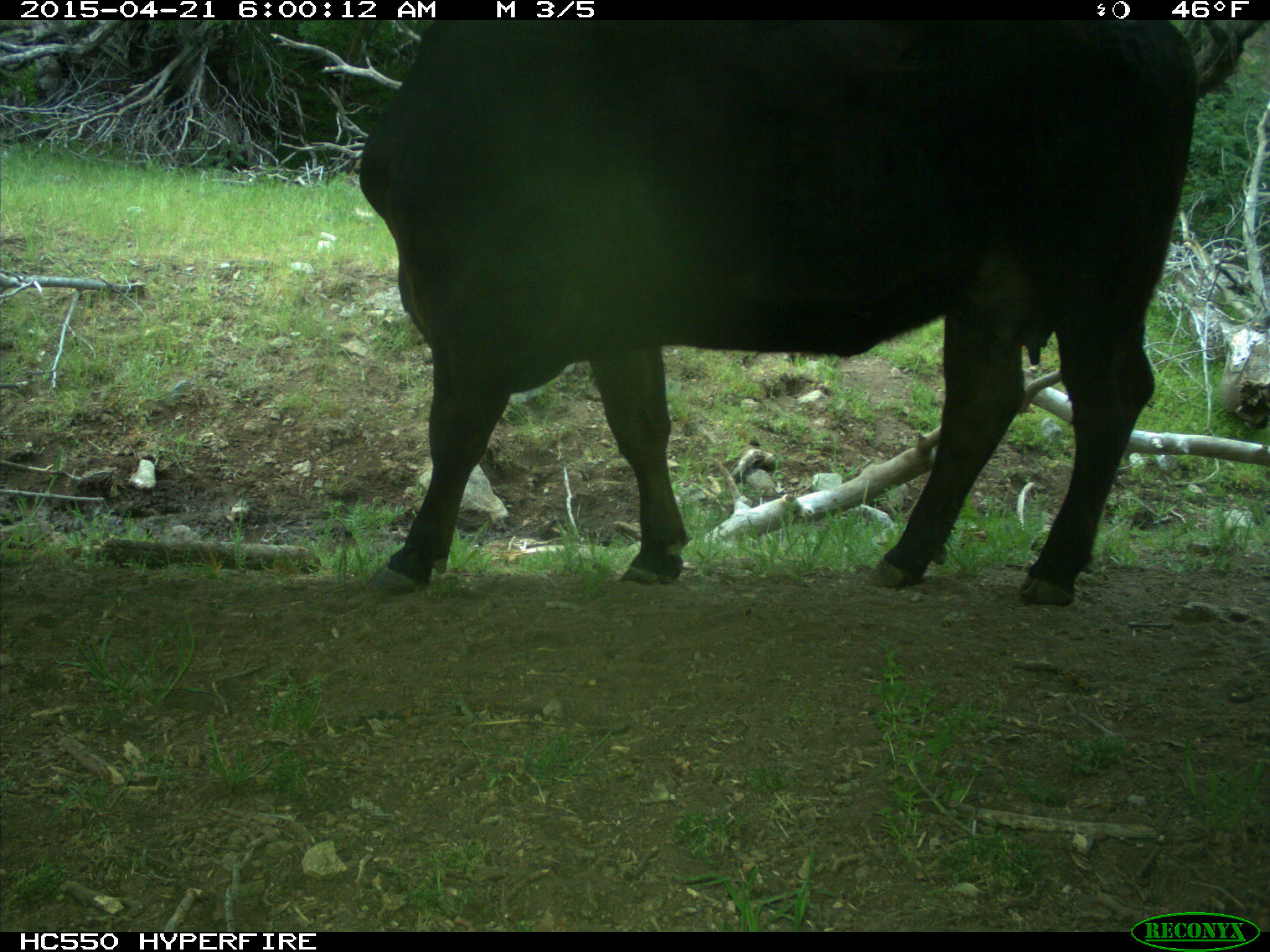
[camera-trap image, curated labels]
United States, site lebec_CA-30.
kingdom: Animalia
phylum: Chordata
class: Mammalia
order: Artiodactyla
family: Bovidae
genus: Bos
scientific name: Bos taurus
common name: domestic cow